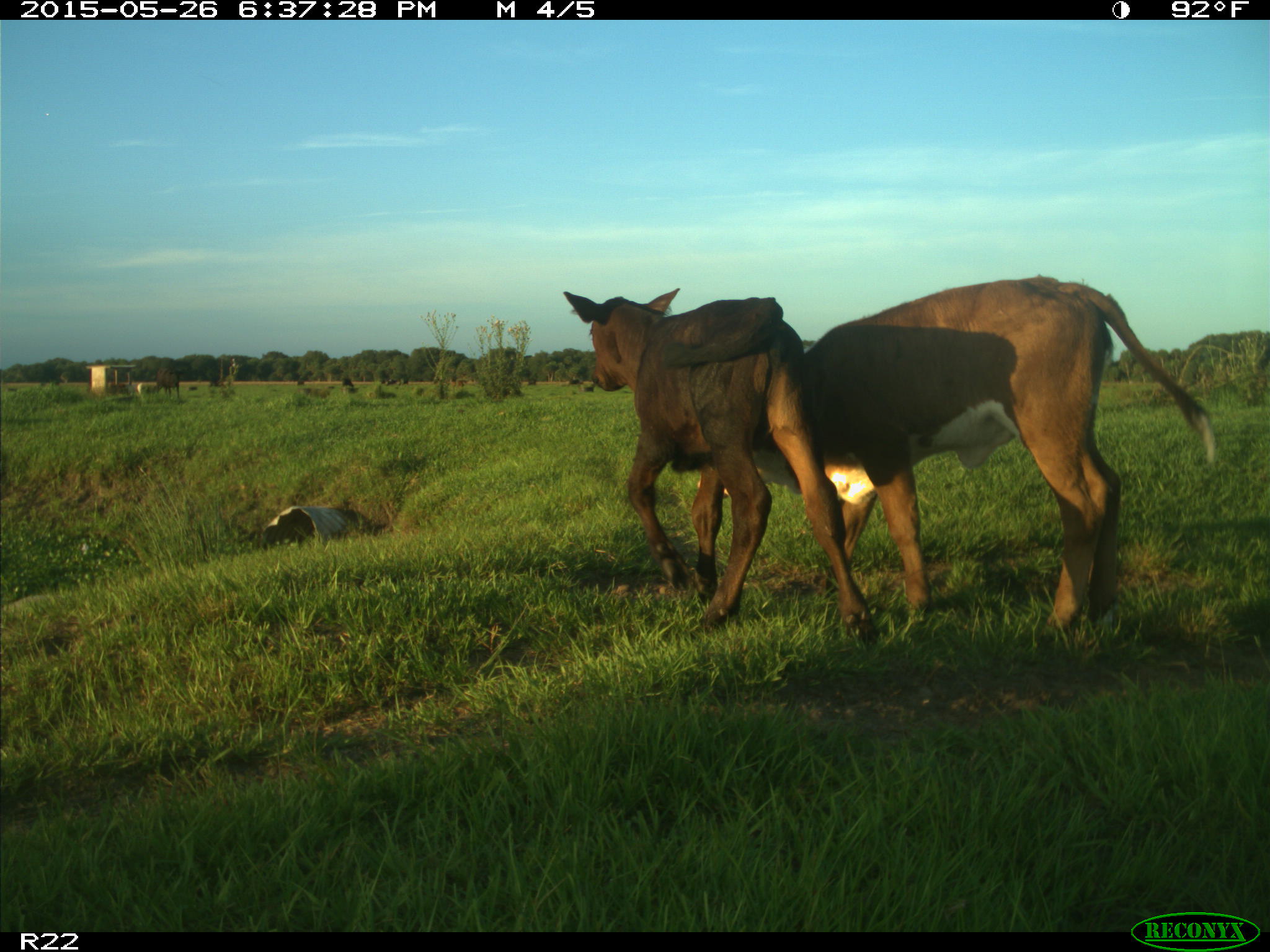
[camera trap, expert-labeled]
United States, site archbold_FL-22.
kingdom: Animalia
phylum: Chordata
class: Mammalia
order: Artiodactyla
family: Bovidae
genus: Bos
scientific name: Bos taurus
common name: domestic cow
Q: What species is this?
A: Bos taurus (domestic cow).